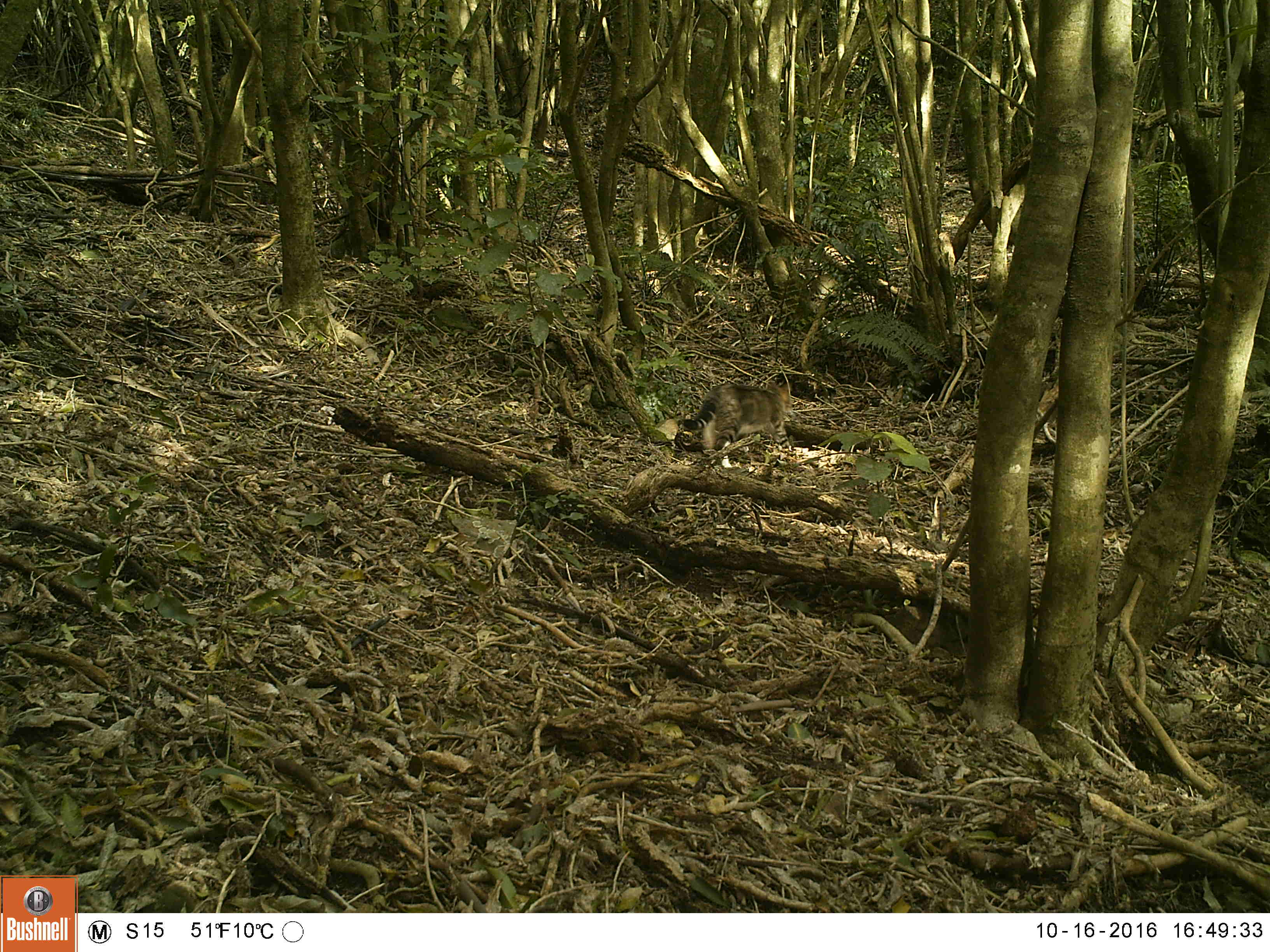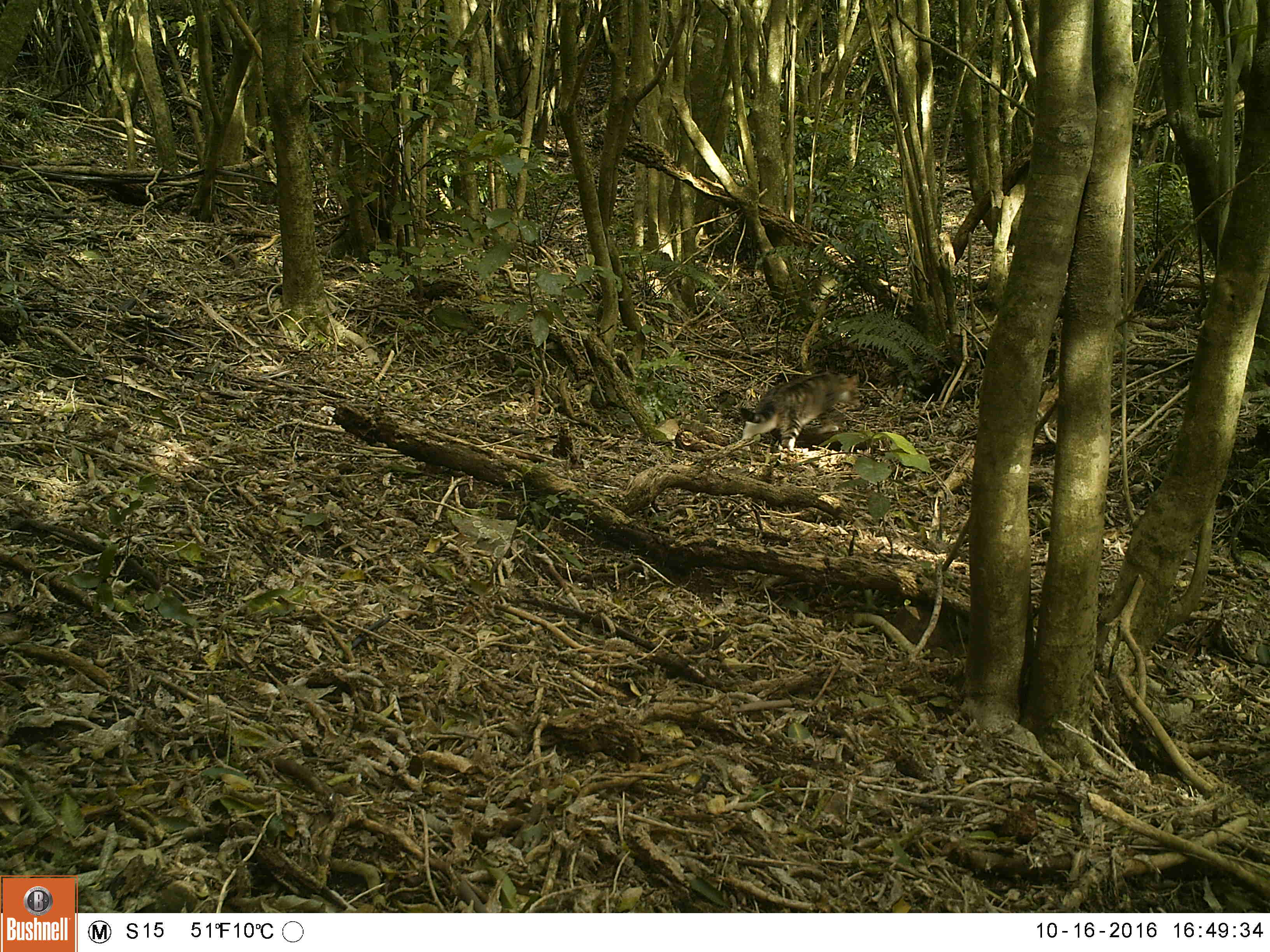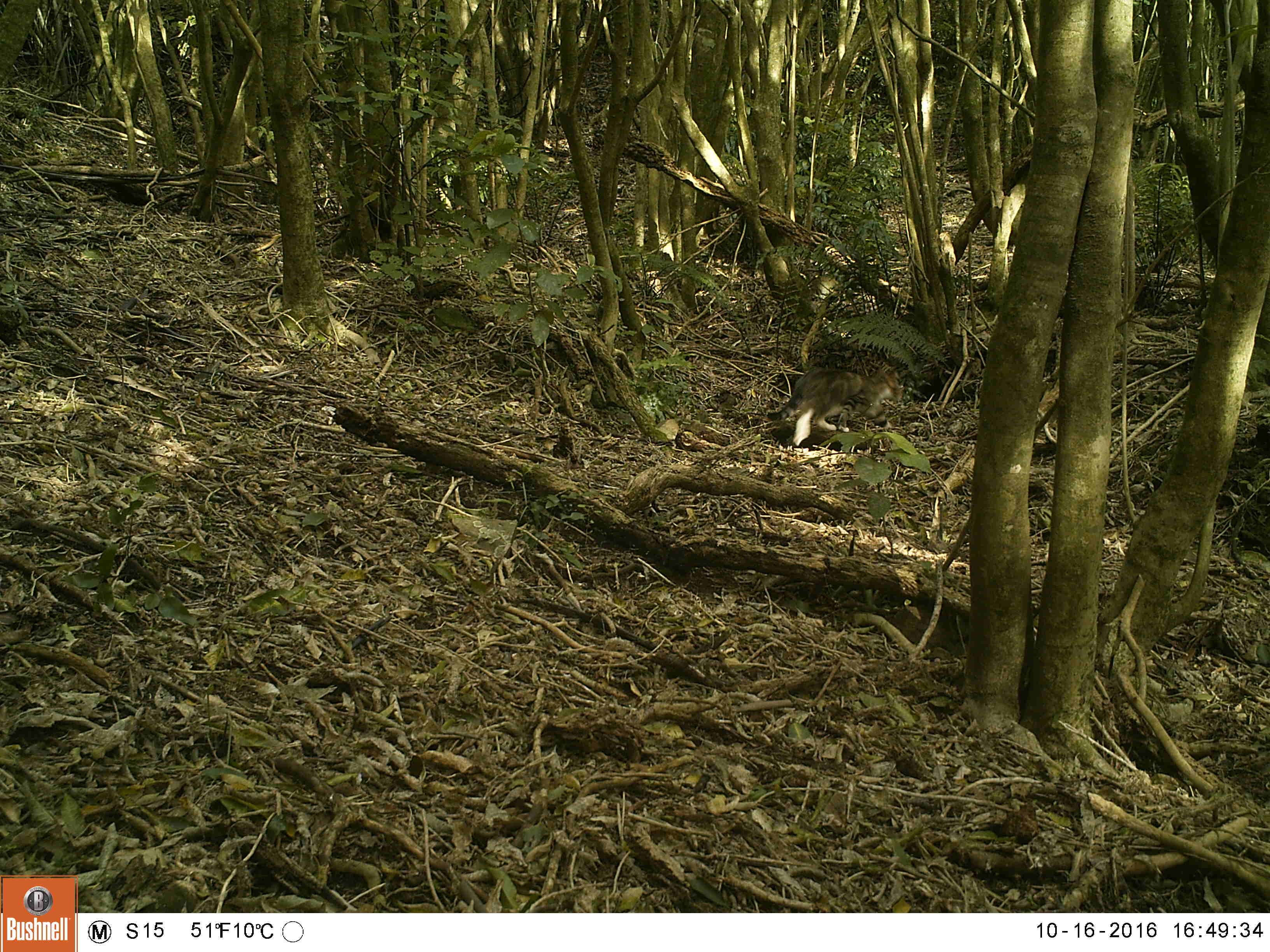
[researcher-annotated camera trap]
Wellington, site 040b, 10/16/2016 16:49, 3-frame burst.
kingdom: Animalia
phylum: Chordata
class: Mammalia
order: Carnivora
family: Felidae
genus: Felis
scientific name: Felis catus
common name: cat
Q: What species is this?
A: Cat (Felis catus).